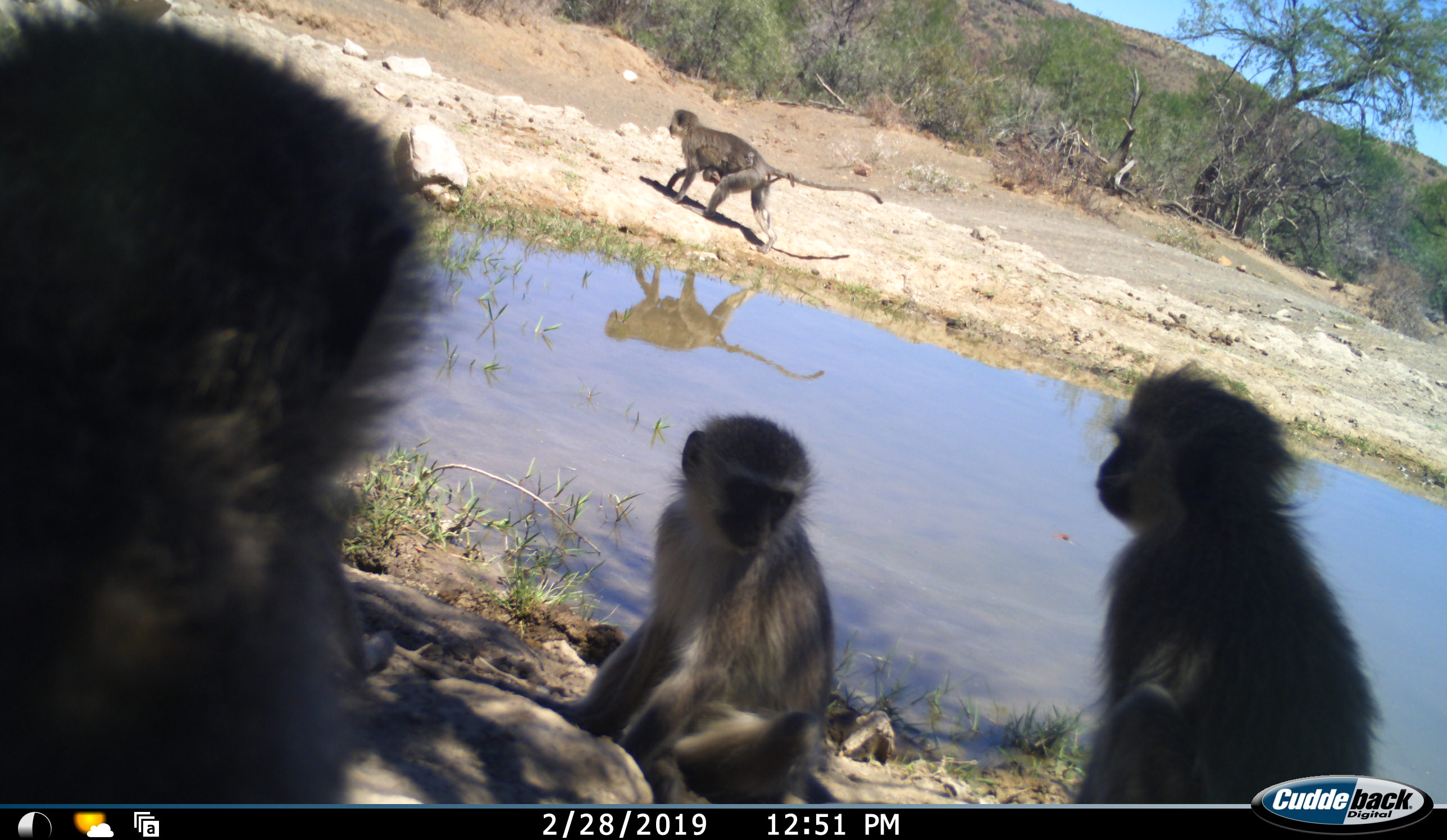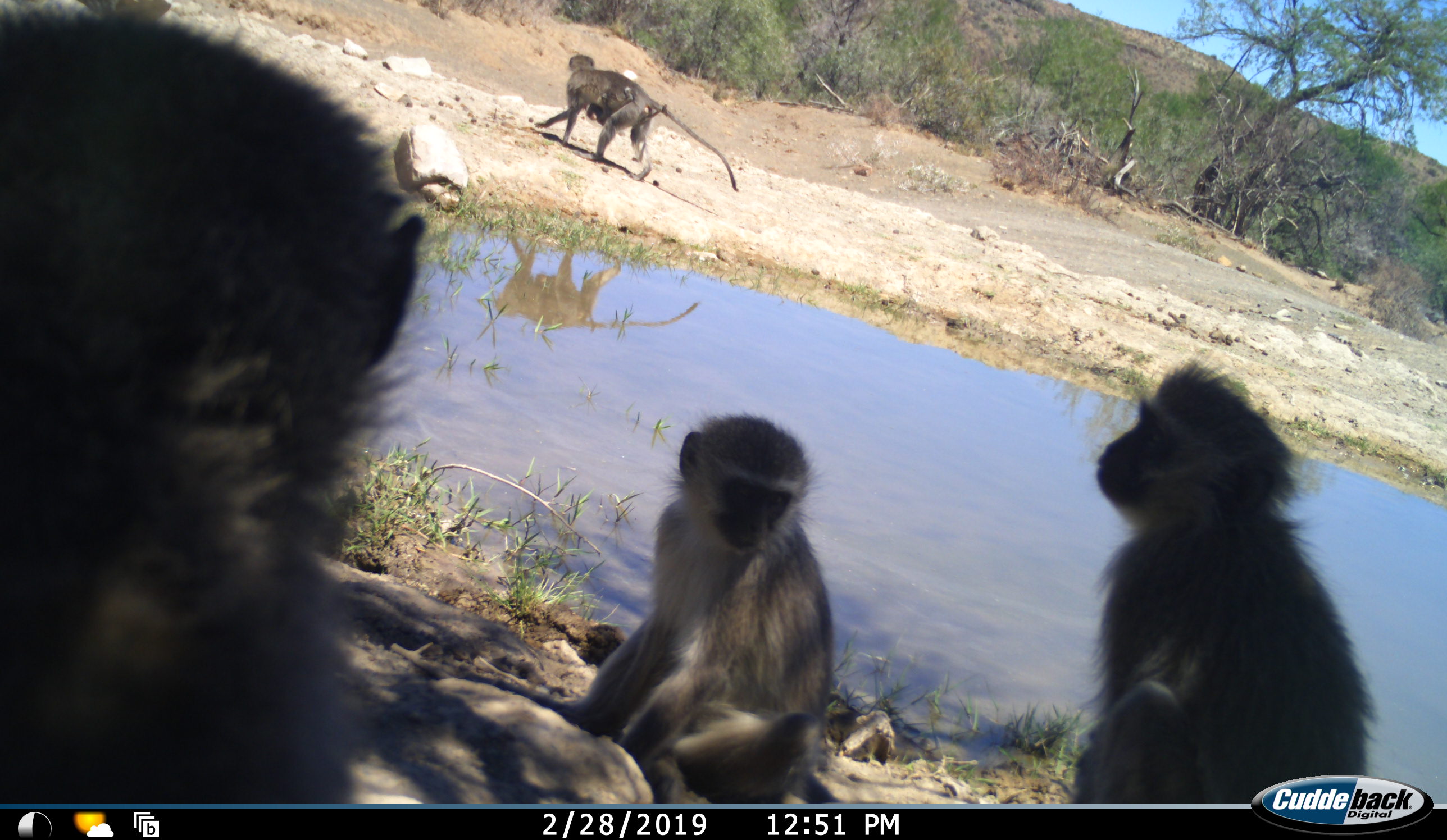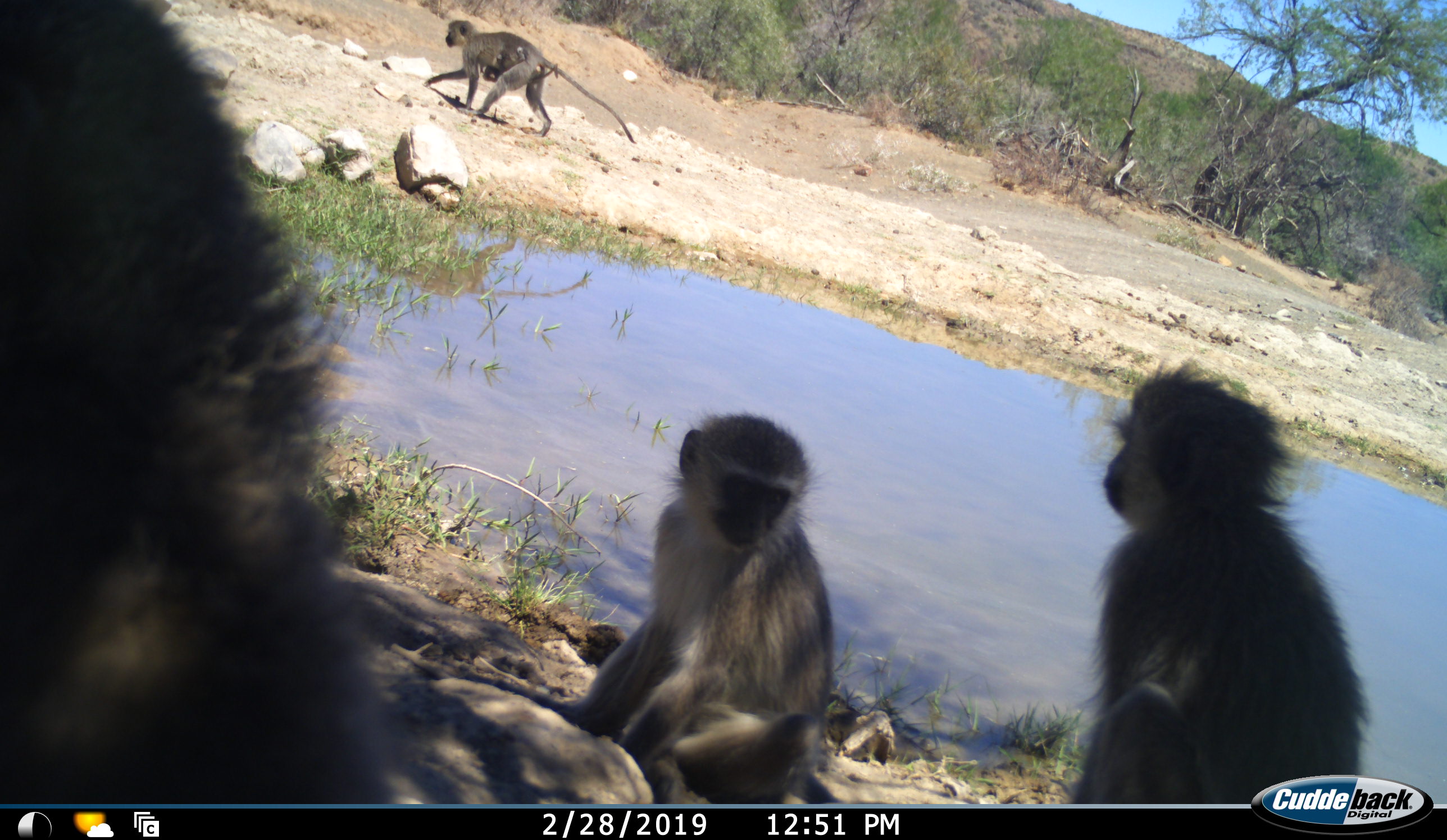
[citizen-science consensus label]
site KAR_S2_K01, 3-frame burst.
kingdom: Animalia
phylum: Chordata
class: Mammalia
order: Primates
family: Cercopithecidae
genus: Chlorocebus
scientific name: Chlorocebus pygerythrus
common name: vervet monkey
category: monkeyvervet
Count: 4.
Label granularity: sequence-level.